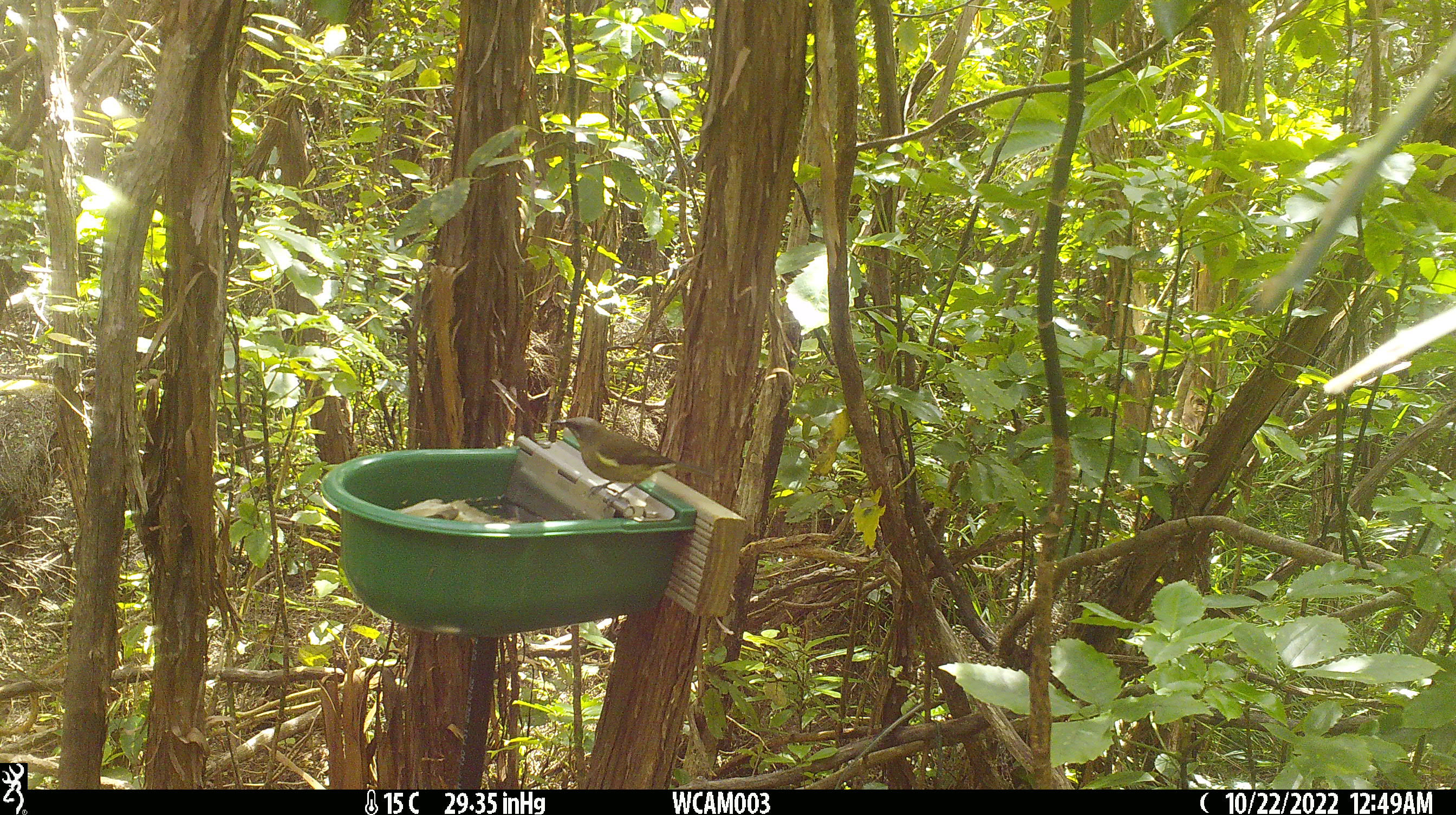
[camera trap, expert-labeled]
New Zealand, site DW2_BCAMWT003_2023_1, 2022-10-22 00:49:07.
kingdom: Animalia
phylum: Chordata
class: Aves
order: Passeriformes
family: Meliphagidae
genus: Anthornis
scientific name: Anthornis melanura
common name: new zealand bellbird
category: bellbird